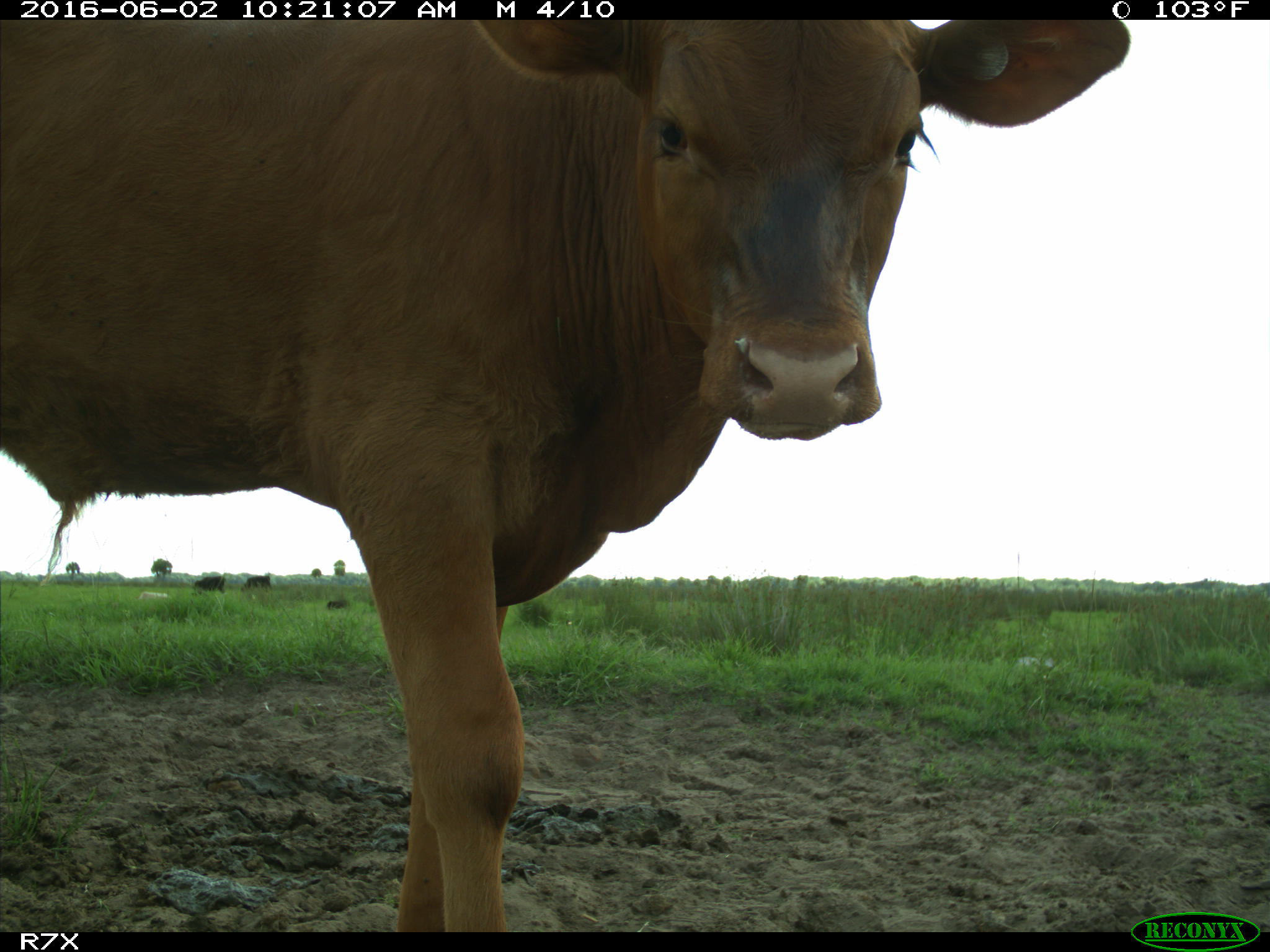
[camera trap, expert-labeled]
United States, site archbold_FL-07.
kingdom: Animalia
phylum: Chordata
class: Mammalia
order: Artiodactyla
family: Bovidae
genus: Bos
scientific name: Bos taurus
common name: domestic cow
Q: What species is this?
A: Bos taurus (domestic cow).